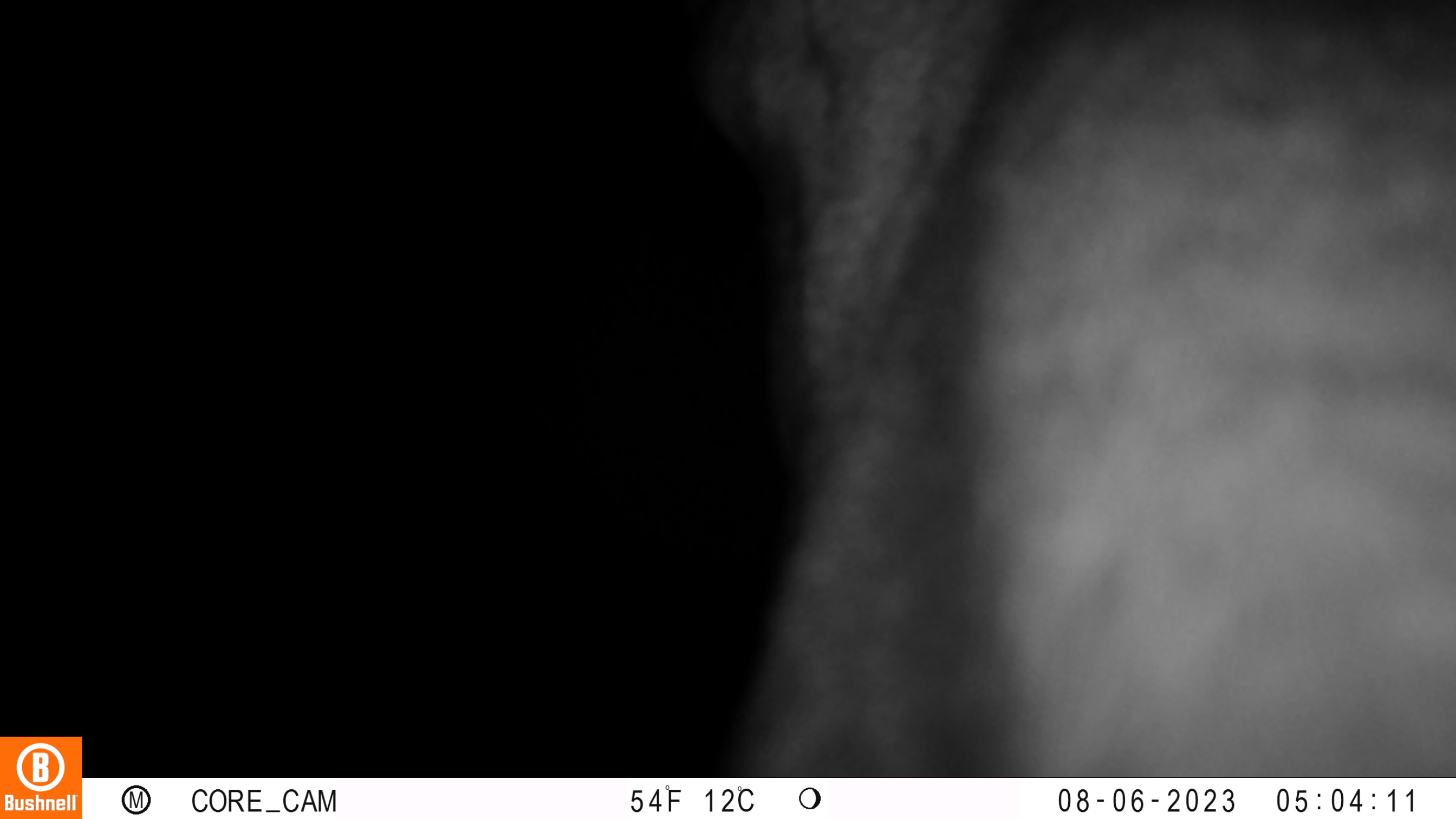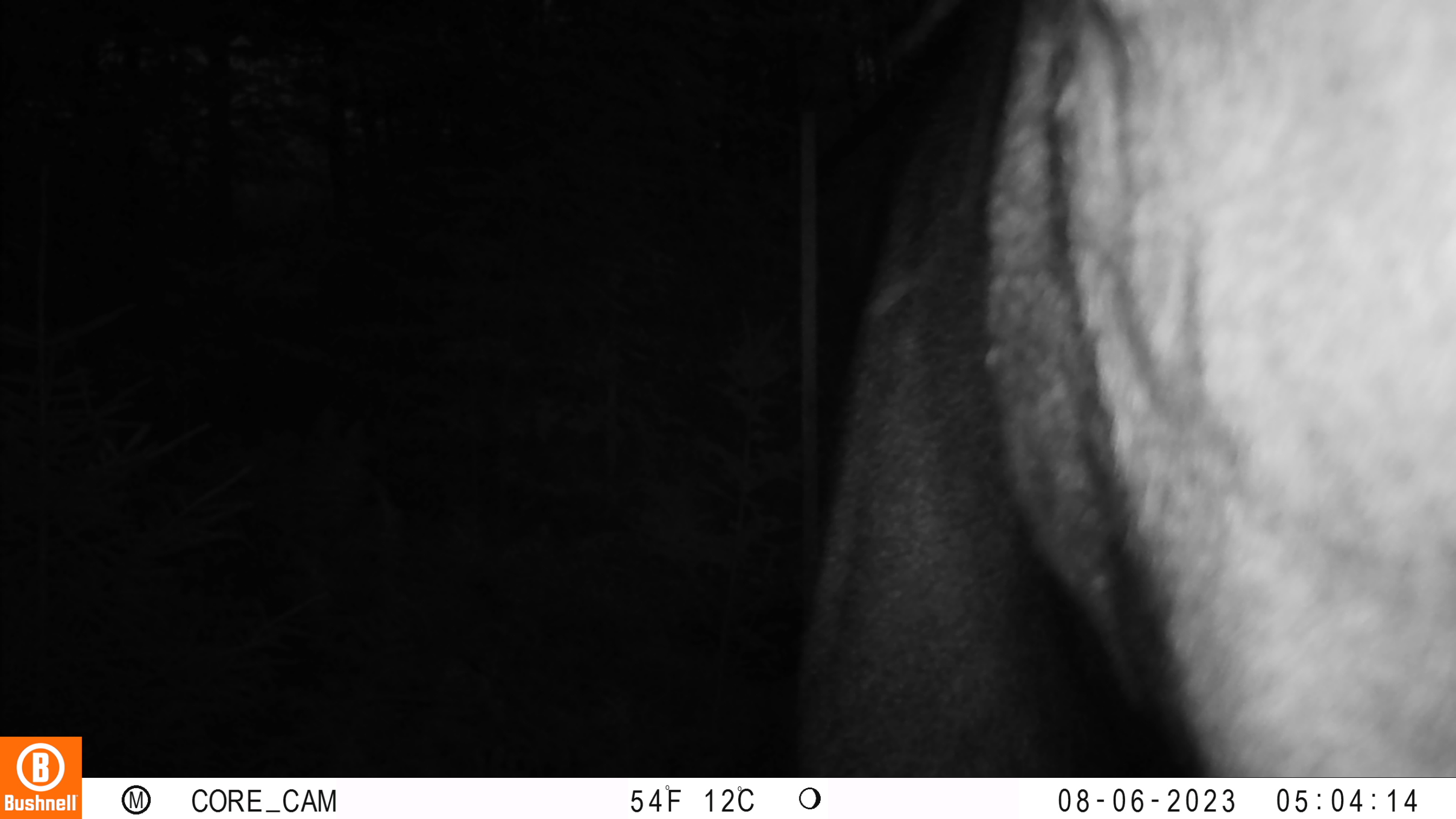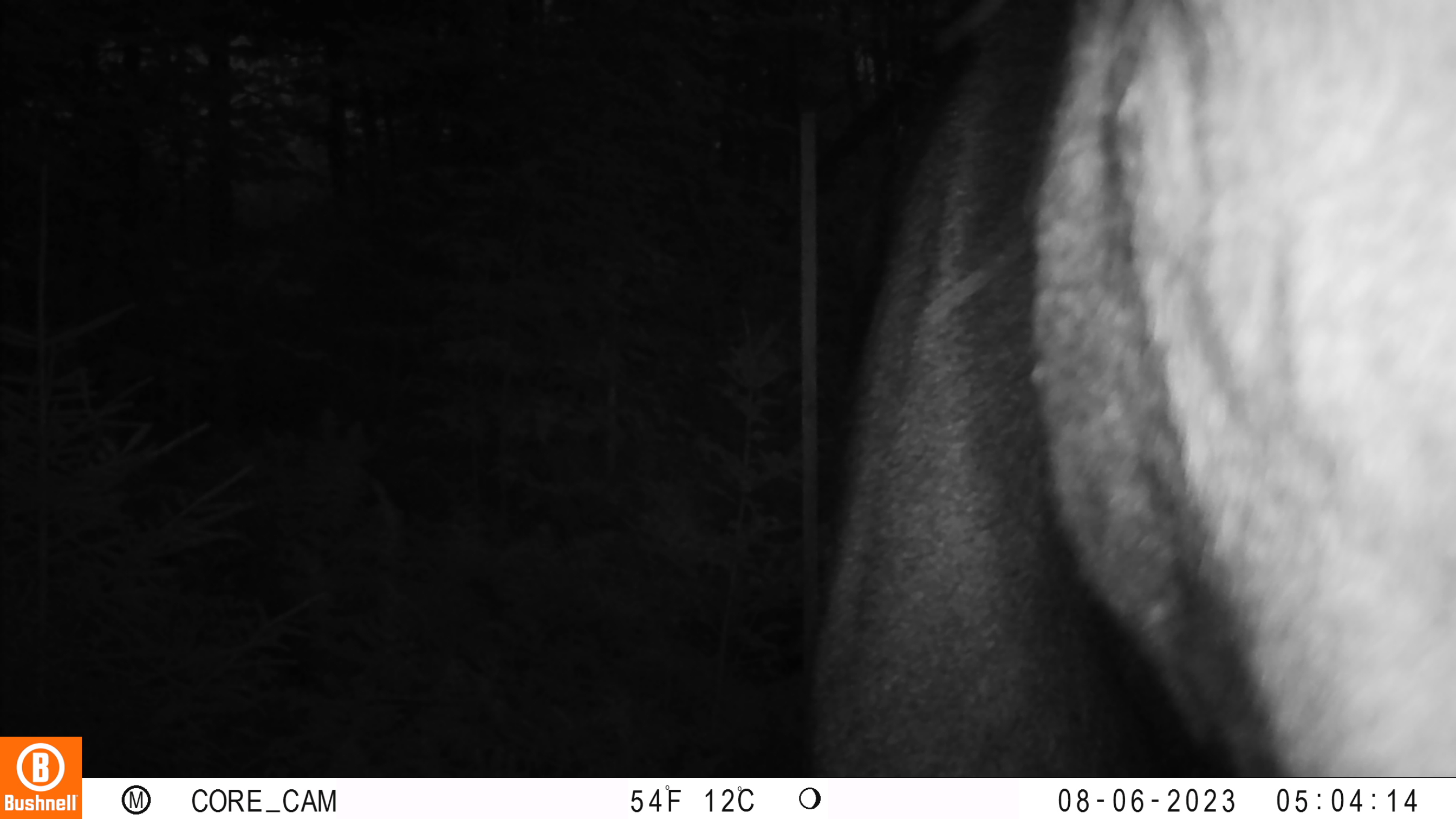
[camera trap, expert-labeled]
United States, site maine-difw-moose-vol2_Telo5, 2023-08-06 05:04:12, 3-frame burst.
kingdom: Animalia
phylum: Chordata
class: Mammalia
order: Artiodactyla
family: Cervidae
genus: Alces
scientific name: Alces alces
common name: moose